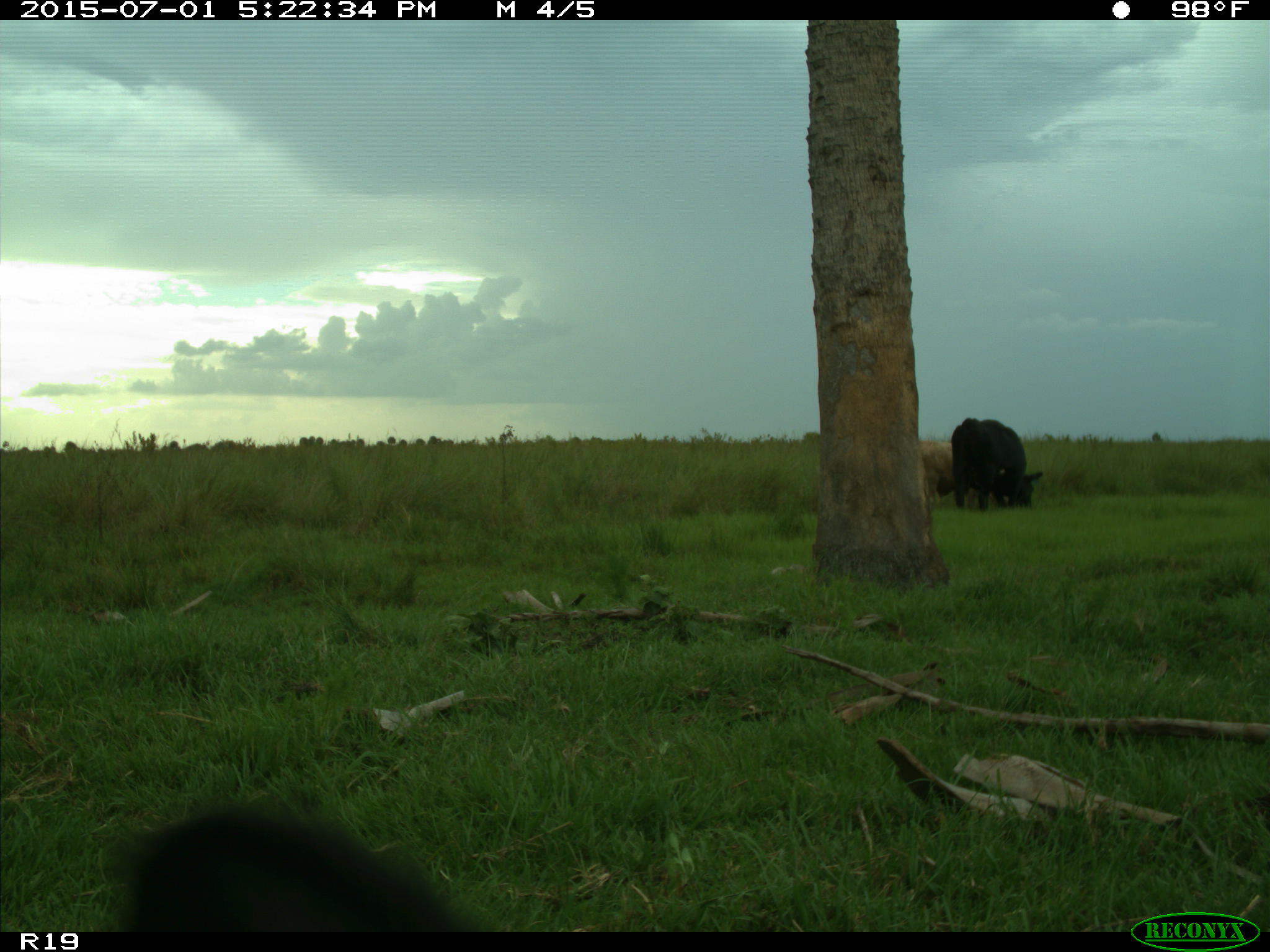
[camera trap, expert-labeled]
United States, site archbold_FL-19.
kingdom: Animalia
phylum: Chordata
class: Mammalia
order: Artiodactyla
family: Bovidae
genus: Bos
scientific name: Bos taurus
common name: domestic cow